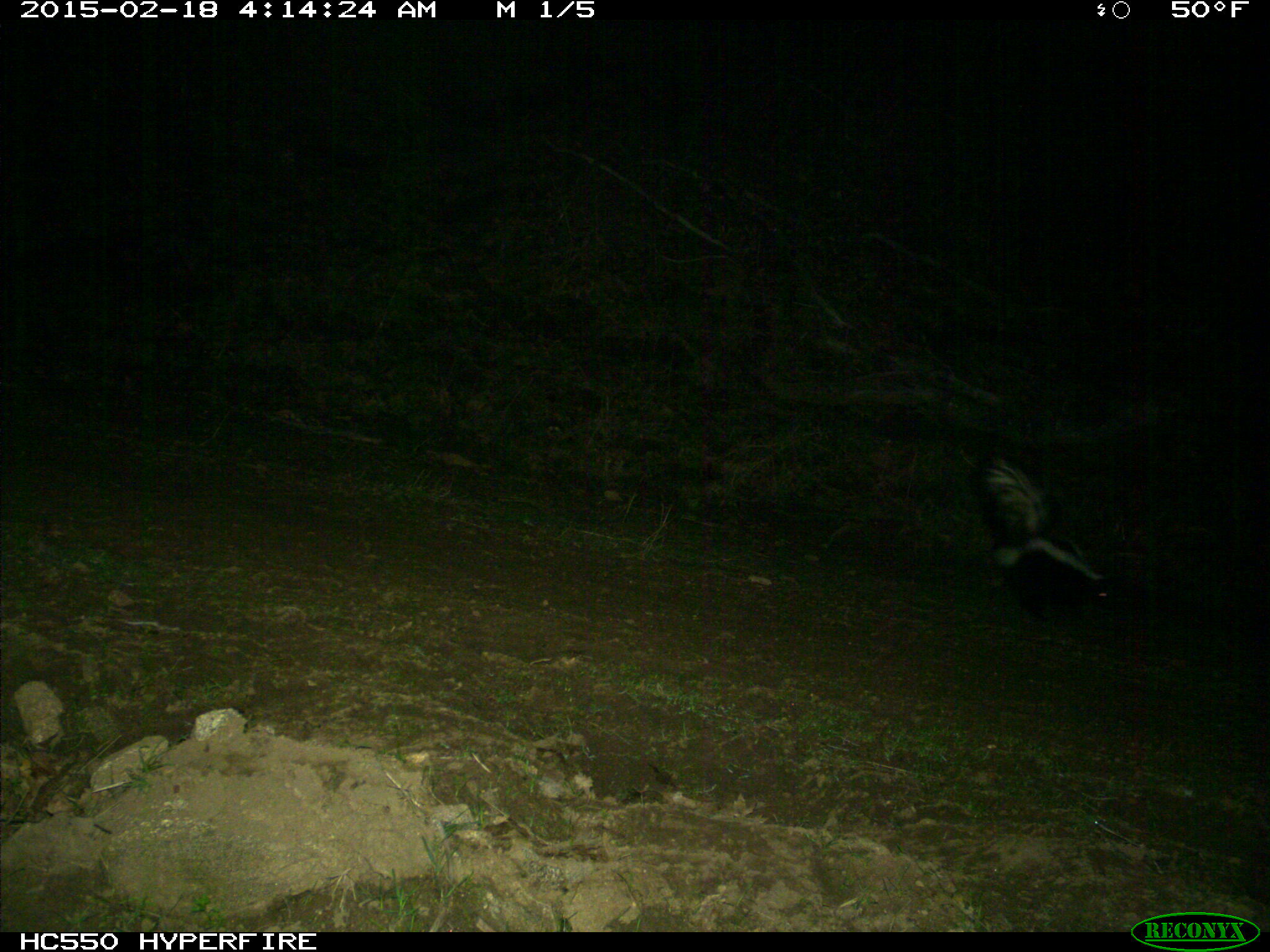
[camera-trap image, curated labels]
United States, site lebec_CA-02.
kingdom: Animalia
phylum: Chordata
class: Mammalia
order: Carnivora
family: Mephitidae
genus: Mephitis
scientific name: Mephitis mephitis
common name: striped skunk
Mephitis mephitis (striped skunk).